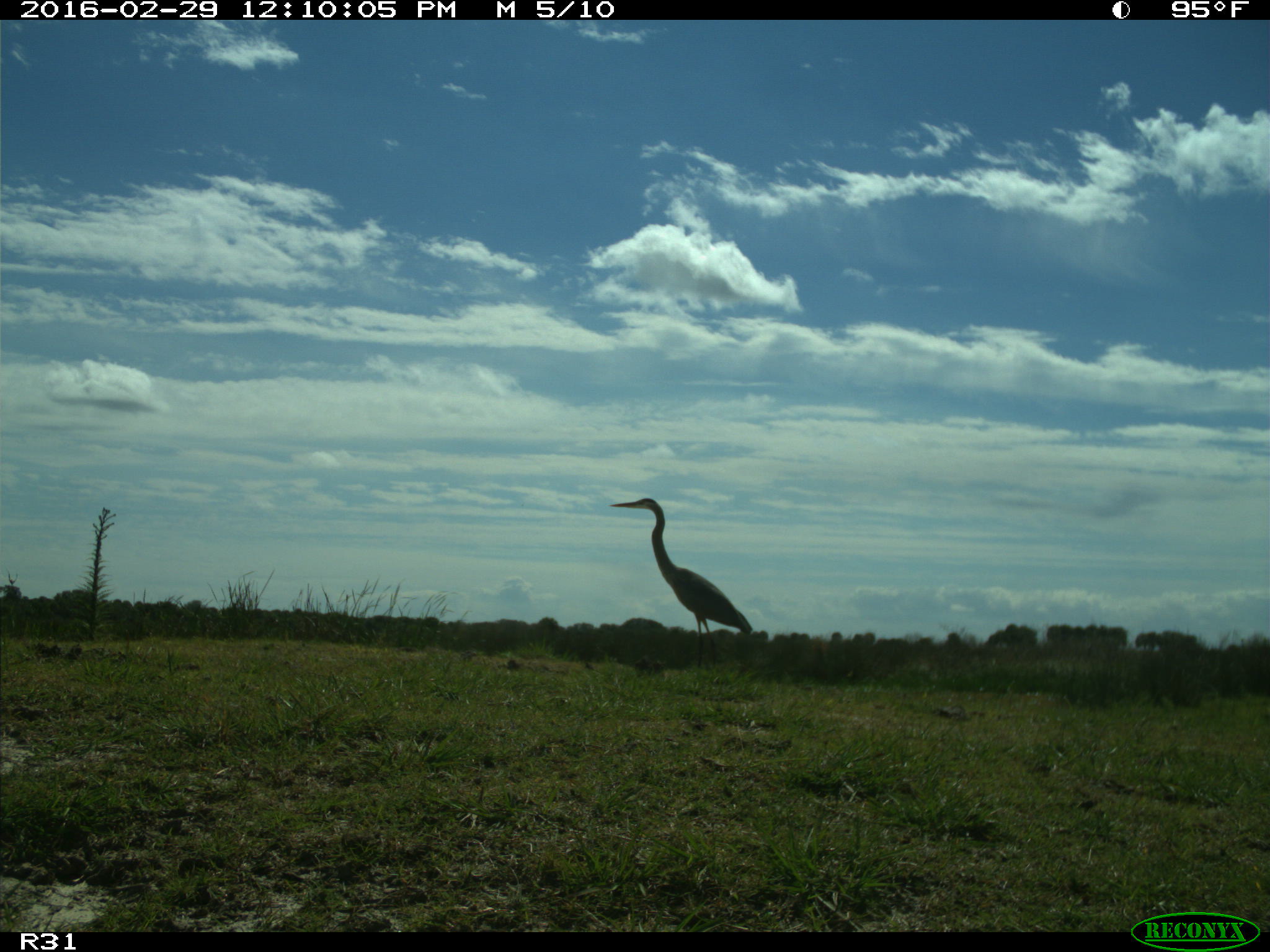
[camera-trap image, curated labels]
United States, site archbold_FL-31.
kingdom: Animalia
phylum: Chordata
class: Aves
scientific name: Aves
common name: birds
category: unidentified bird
Unidentified bird (birds) (Aves).